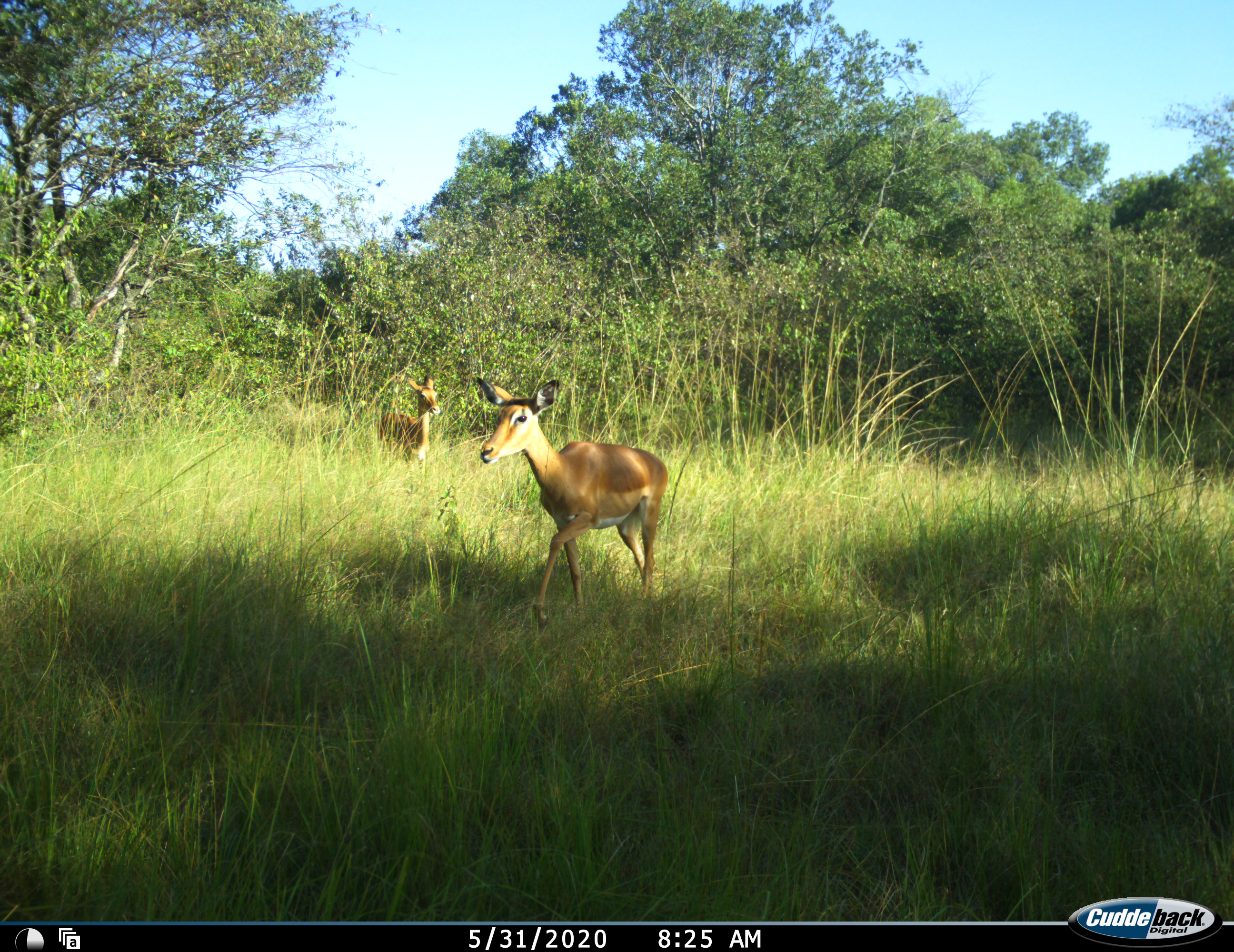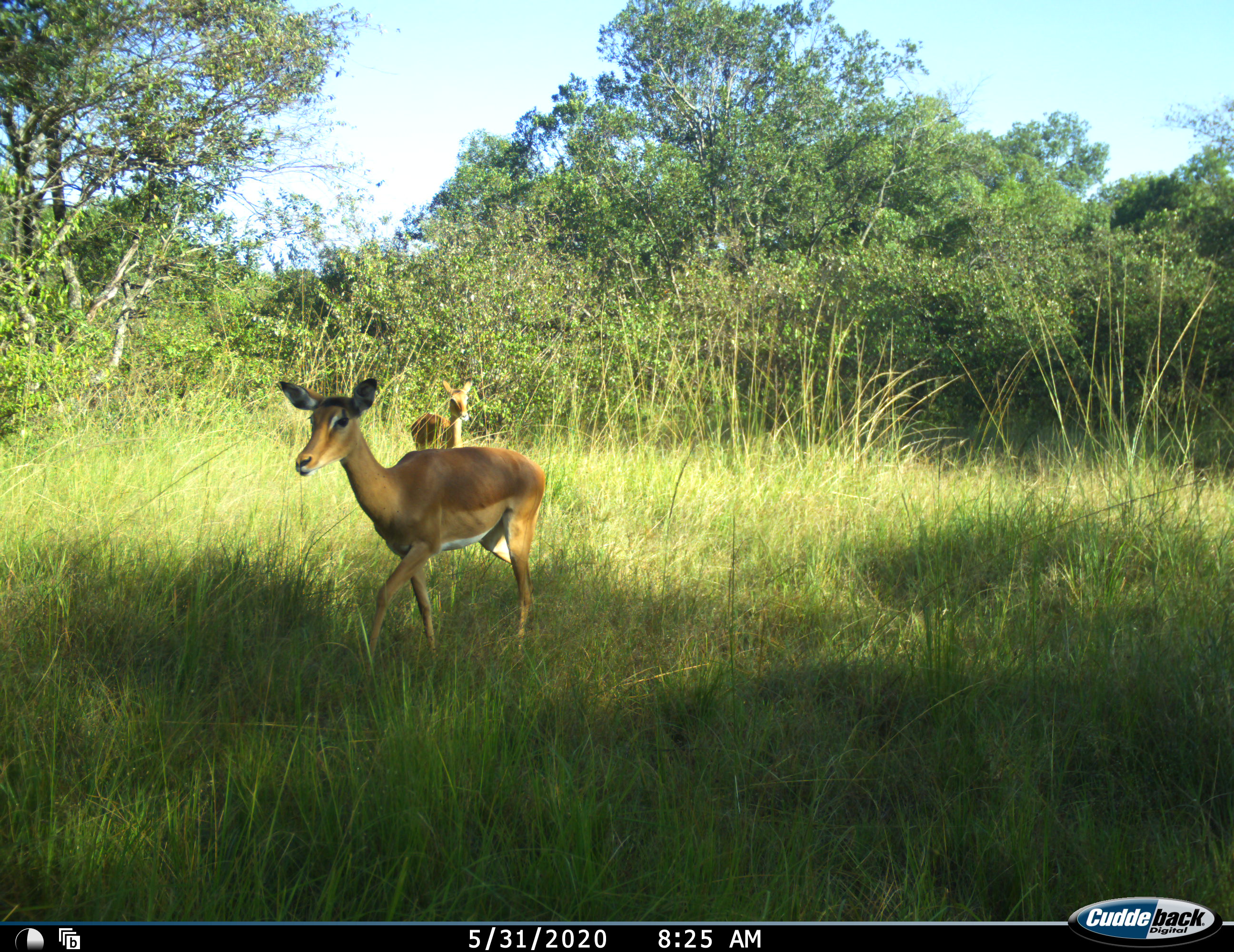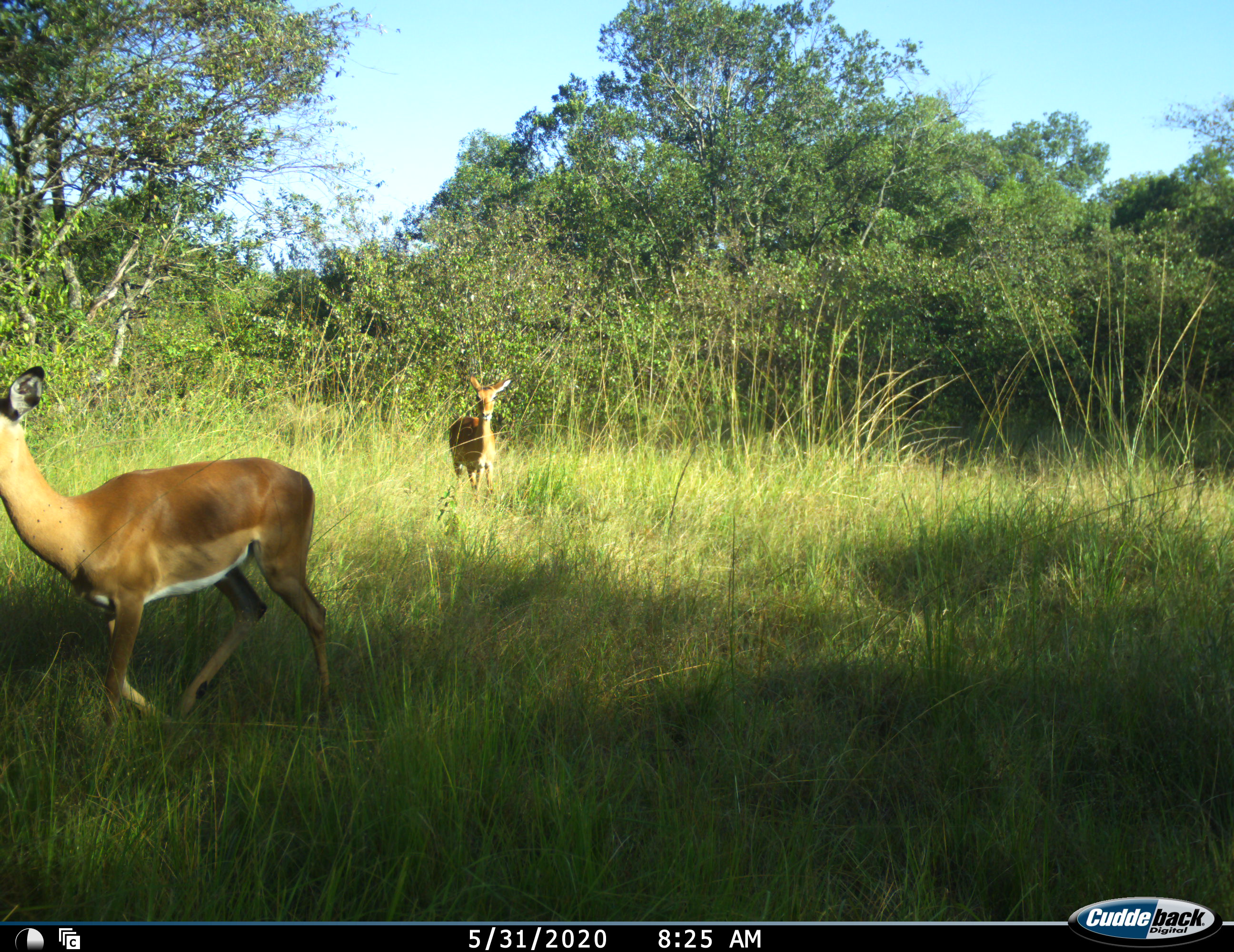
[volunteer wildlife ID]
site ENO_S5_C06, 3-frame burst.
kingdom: Animalia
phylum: Chordata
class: Mammalia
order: Artiodactyla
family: Bovidae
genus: Aepyceros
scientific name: Aepyceros melampus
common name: impala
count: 2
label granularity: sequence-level